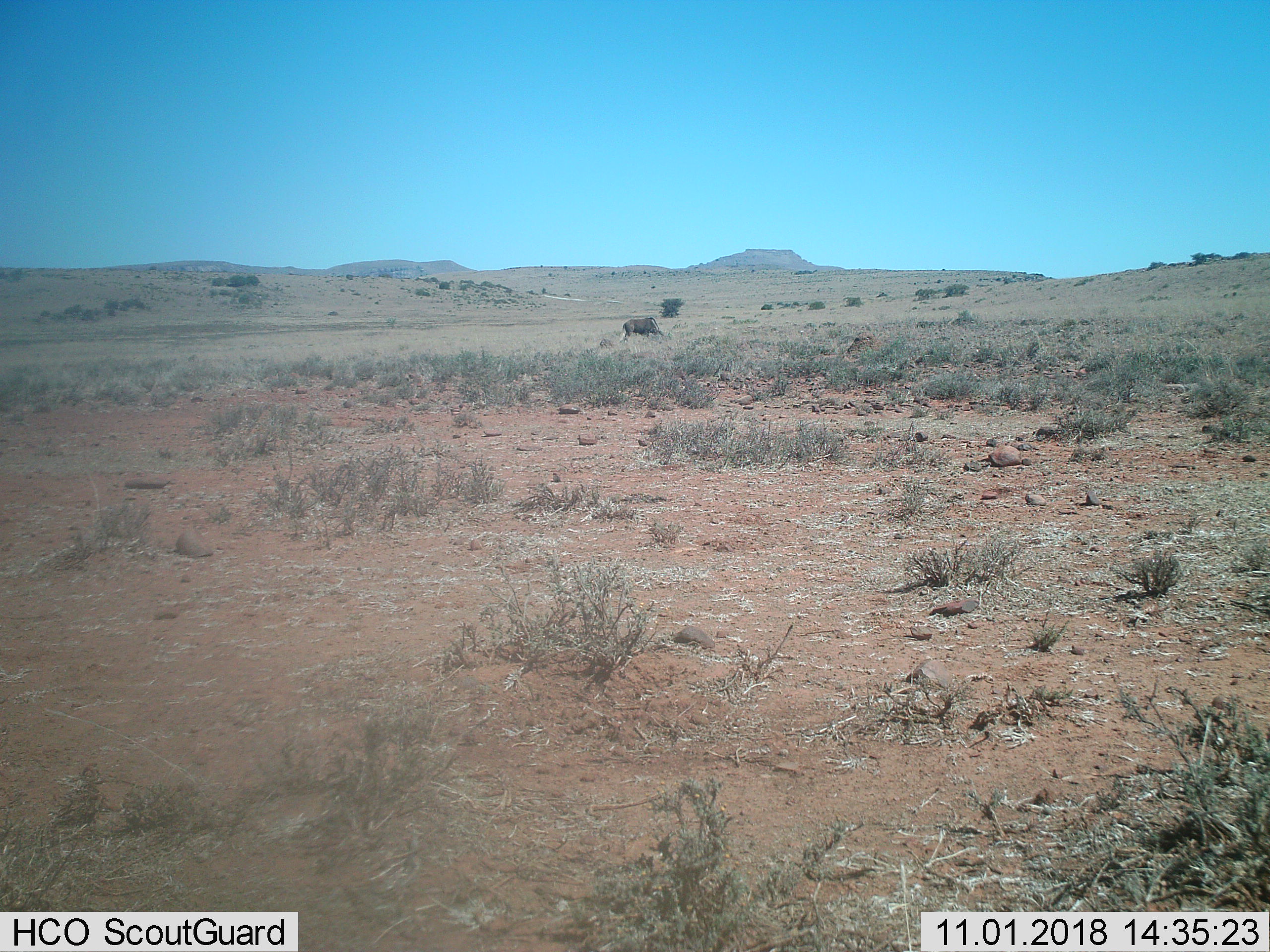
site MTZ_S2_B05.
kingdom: Animalia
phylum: Chordata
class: Mammalia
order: Artiodactyla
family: Bovidae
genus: Connochaetes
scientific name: Connochaetes gnou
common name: black wildebeest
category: wildebeestblack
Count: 1.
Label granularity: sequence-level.